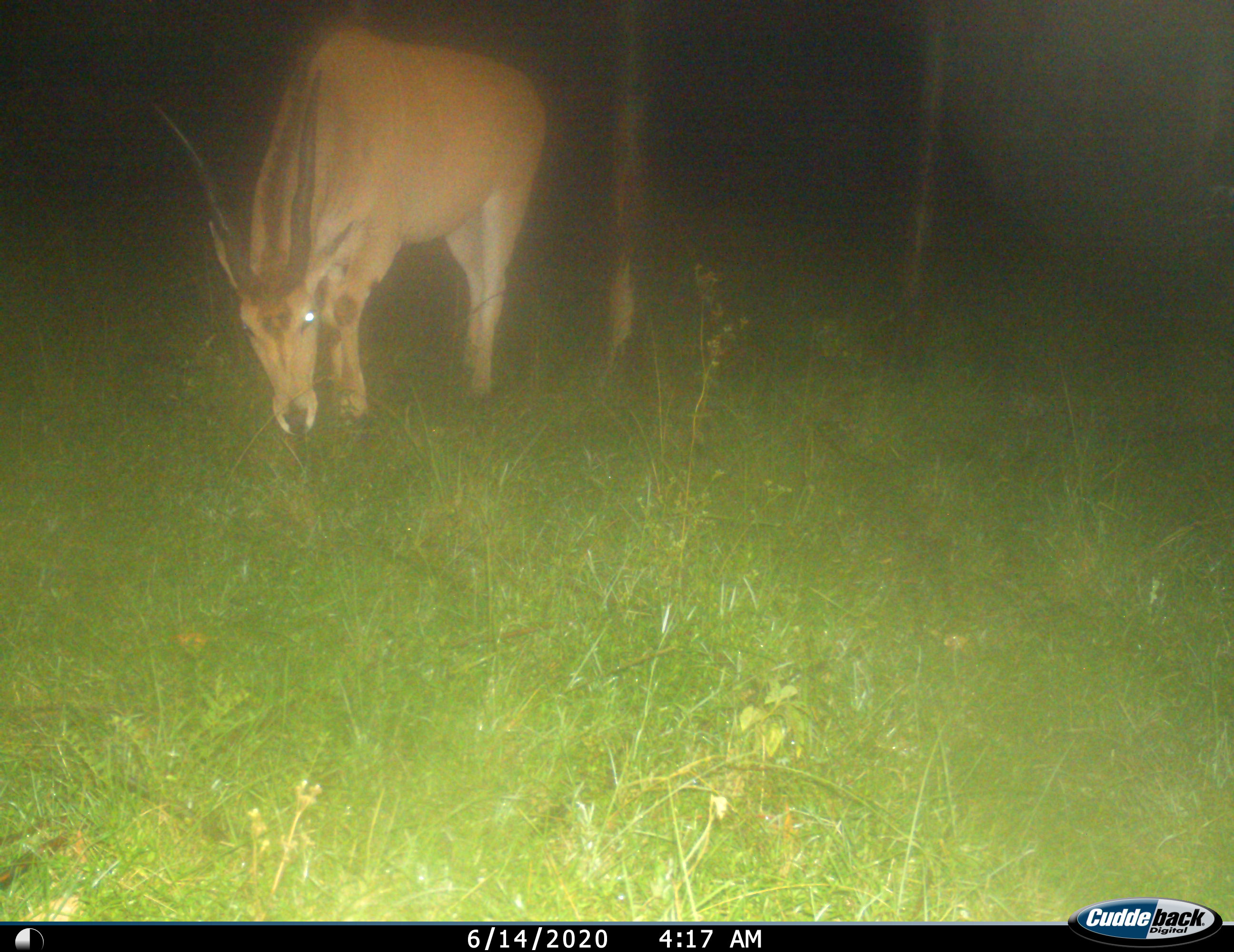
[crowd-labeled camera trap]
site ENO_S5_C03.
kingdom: Animalia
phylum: Chordata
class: Mammalia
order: Artiodactyla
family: Bovidae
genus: Tragelaphus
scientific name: Tragelaphus oryx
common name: eland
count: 1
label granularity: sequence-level